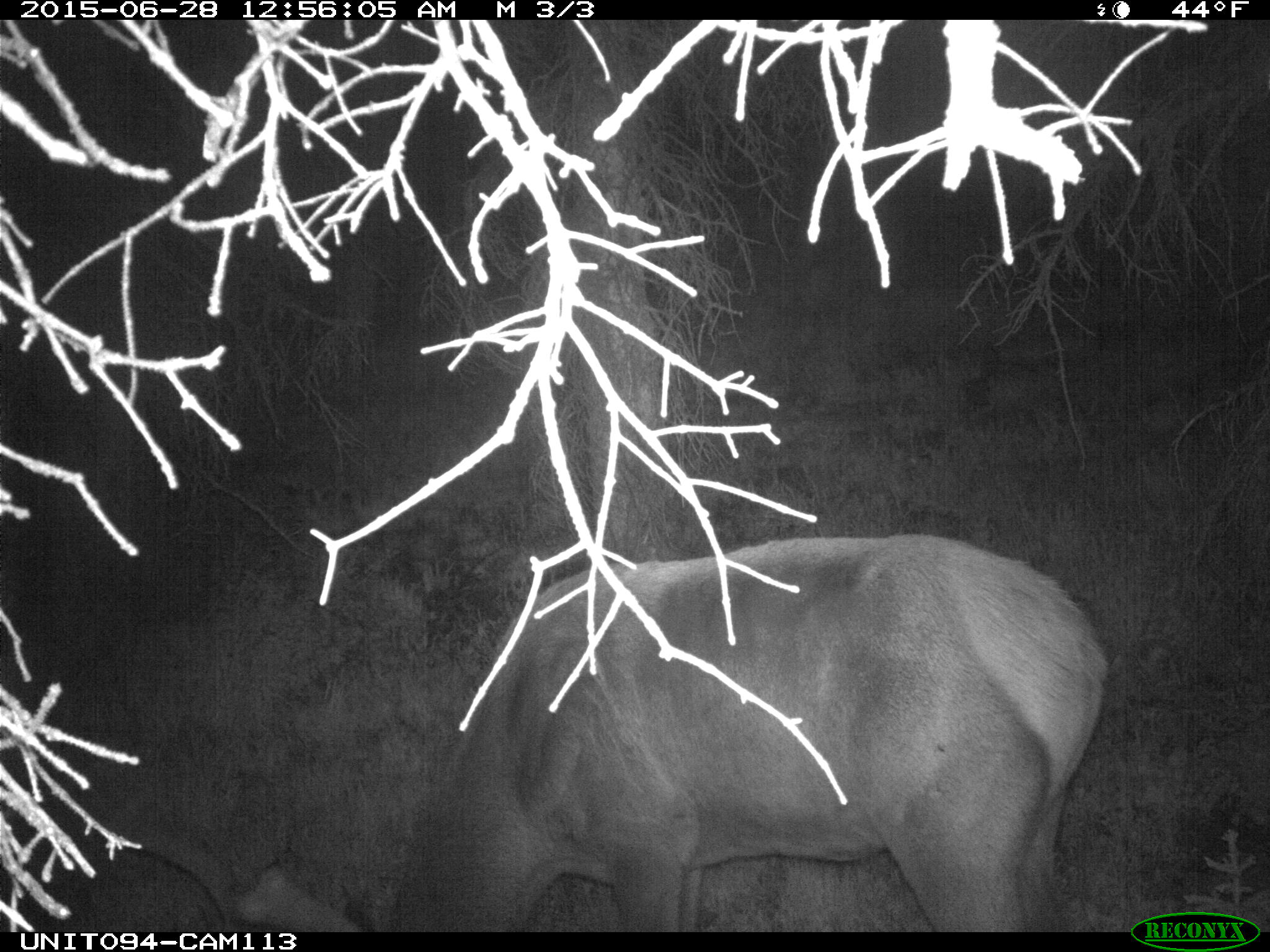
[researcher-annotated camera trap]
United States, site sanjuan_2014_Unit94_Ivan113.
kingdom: Animalia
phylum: Chordata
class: Mammalia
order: Artiodactyla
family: Cervidae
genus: Cervus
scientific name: Cervus elaphus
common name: red deer